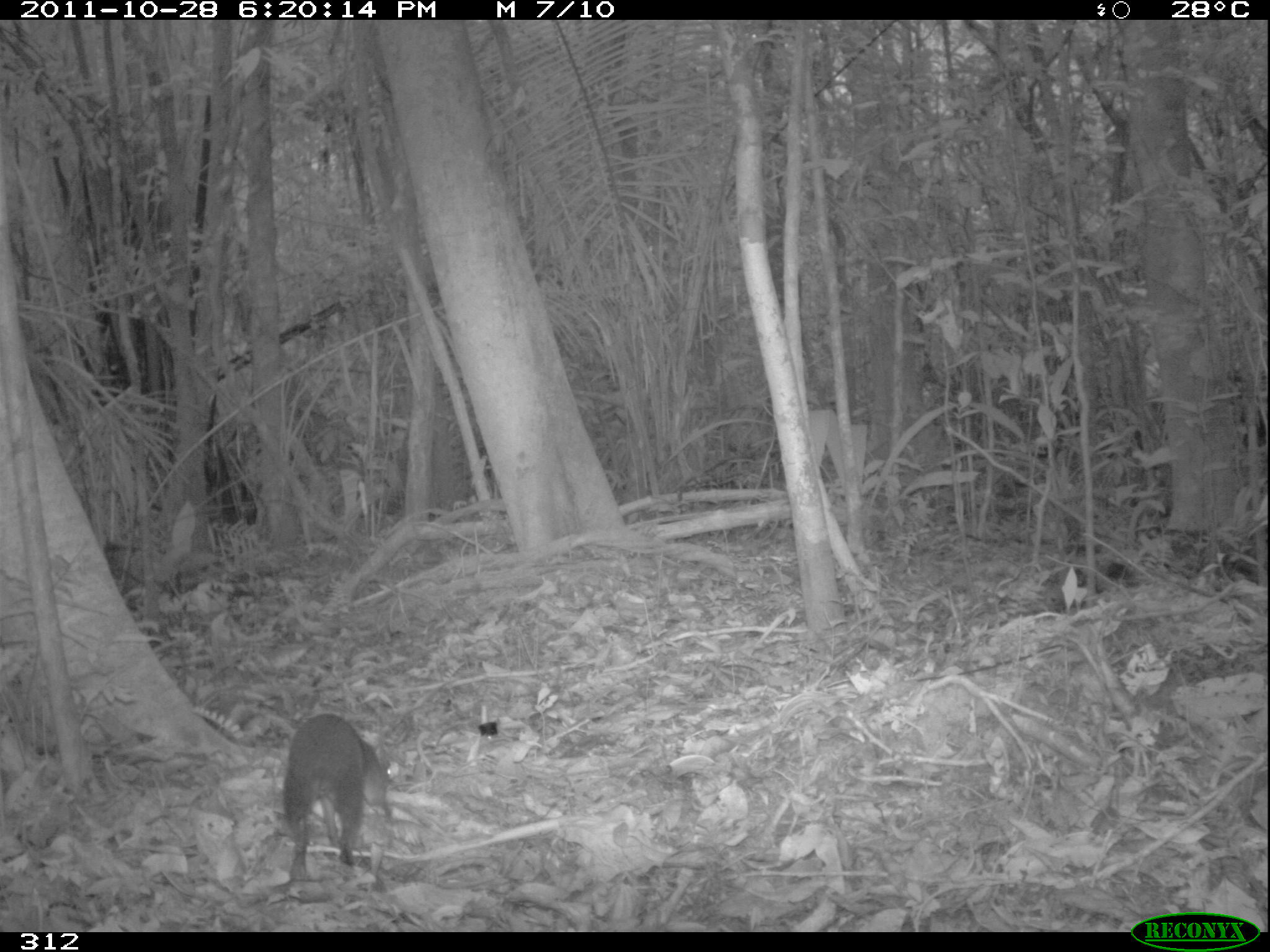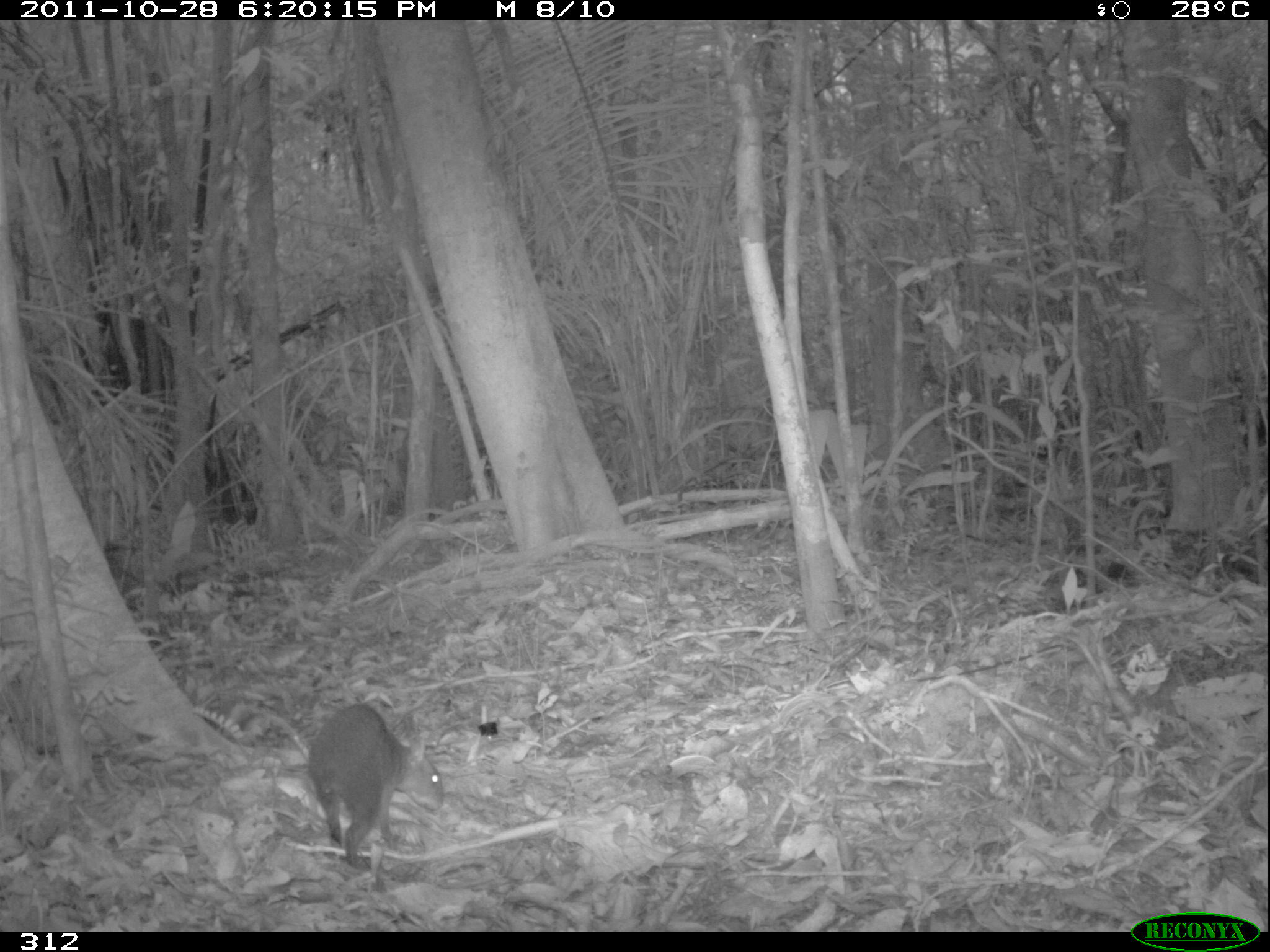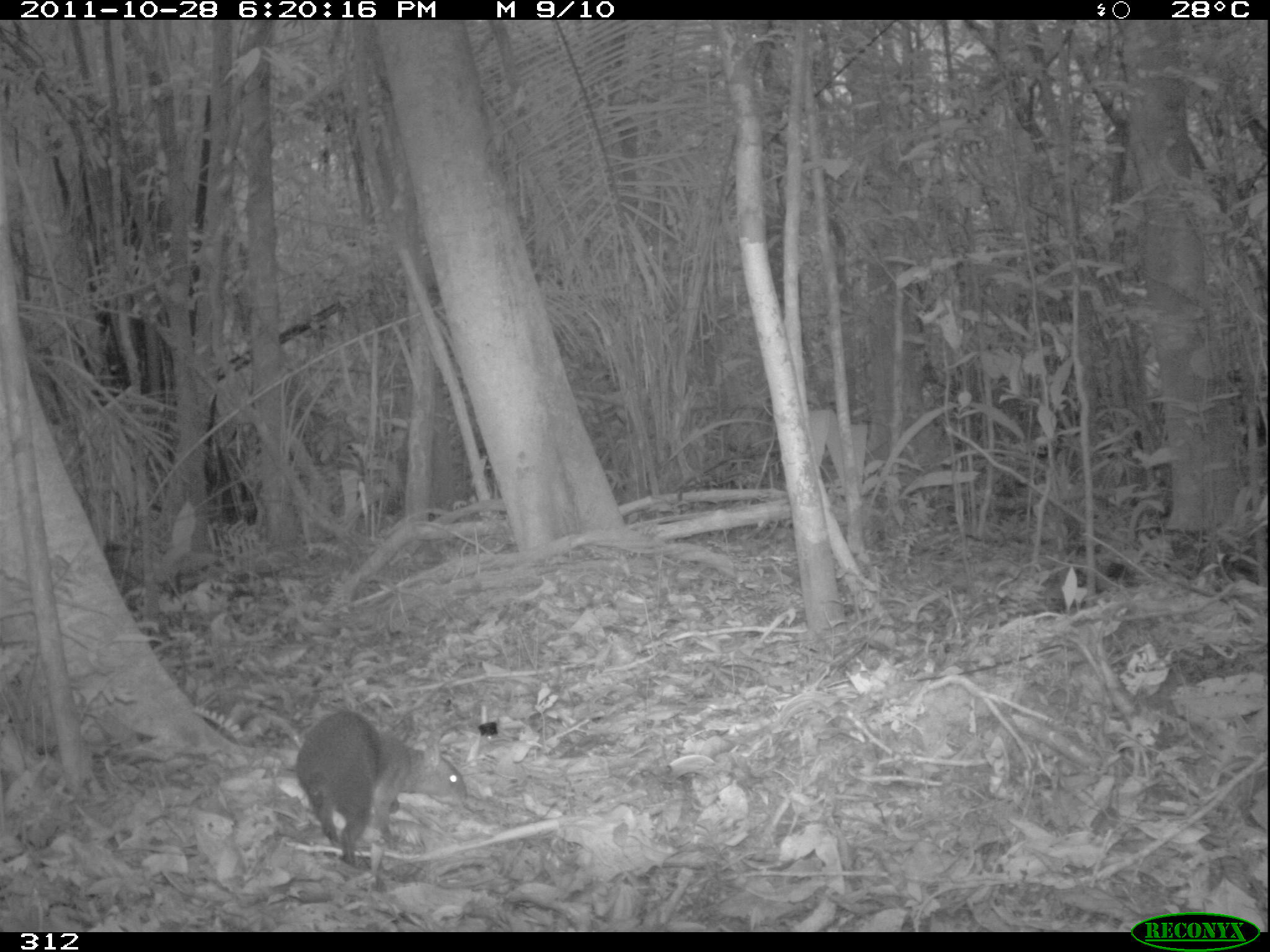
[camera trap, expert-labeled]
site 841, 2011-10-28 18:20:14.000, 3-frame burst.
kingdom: Animalia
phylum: Chordata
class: Mammalia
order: Rodentia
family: Dasyproctidae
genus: Dasyprocta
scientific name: Dasyprocta punctata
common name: central american agouti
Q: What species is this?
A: Dasyprocta punctata (central american agouti).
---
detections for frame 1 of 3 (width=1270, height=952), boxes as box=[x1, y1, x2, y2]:
dasyprocta punctata: box=[281, 713, 392, 882]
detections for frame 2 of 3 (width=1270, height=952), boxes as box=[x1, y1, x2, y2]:
dasyprocta punctata: box=[304, 701, 443, 869]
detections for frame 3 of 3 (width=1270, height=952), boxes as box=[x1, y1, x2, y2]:
dasyprocta punctata: box=[293, 708, 469, 867]